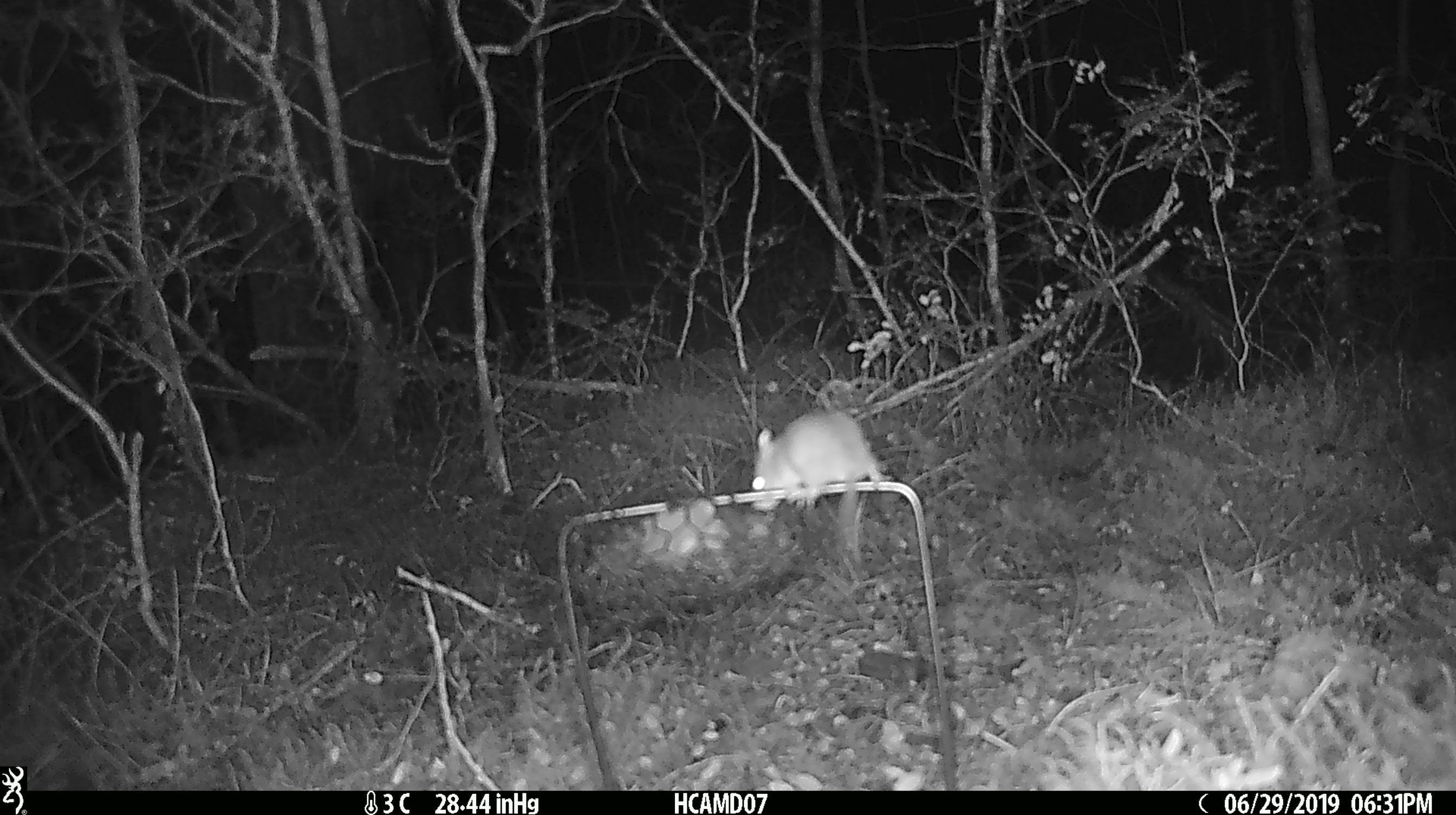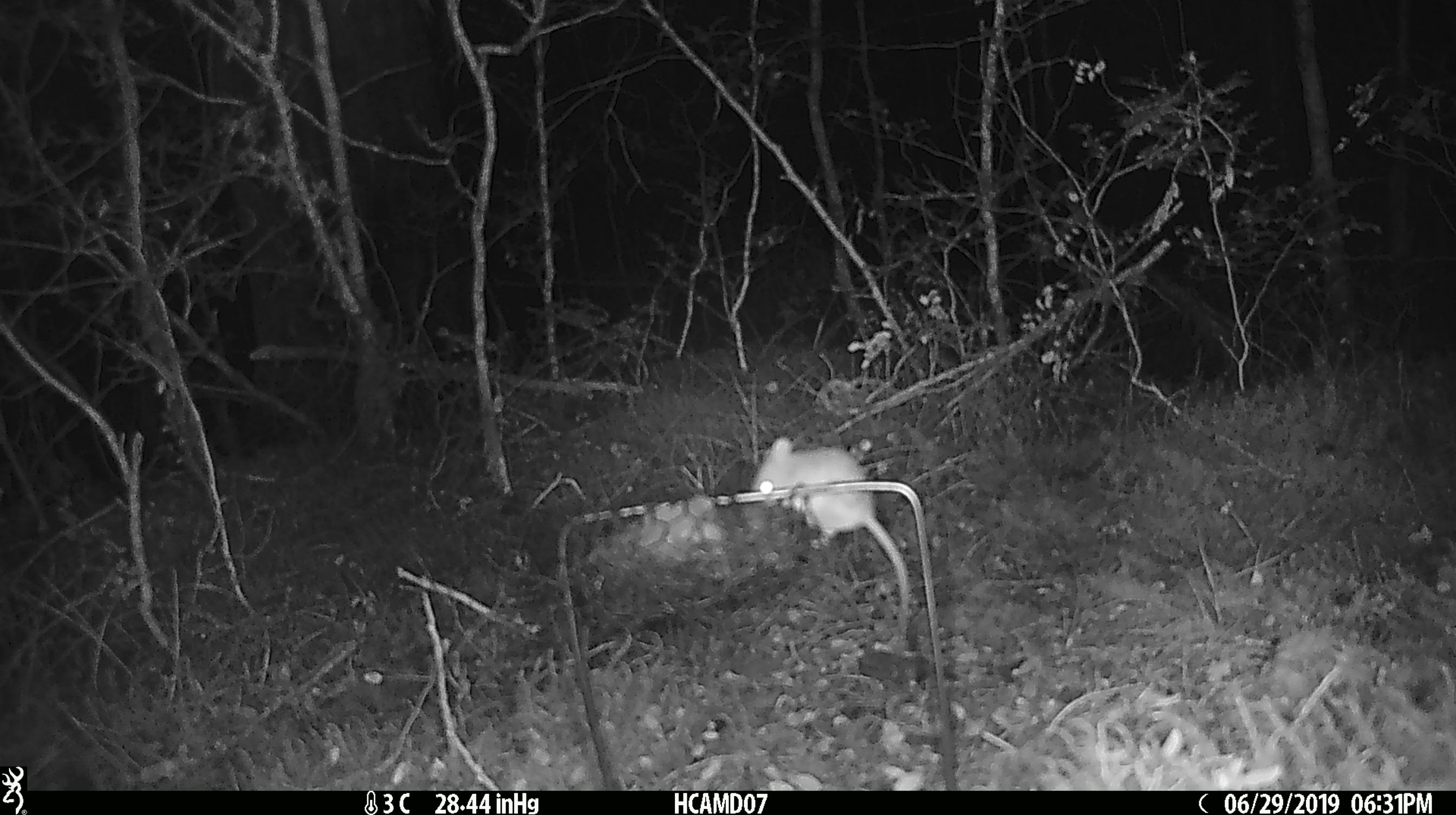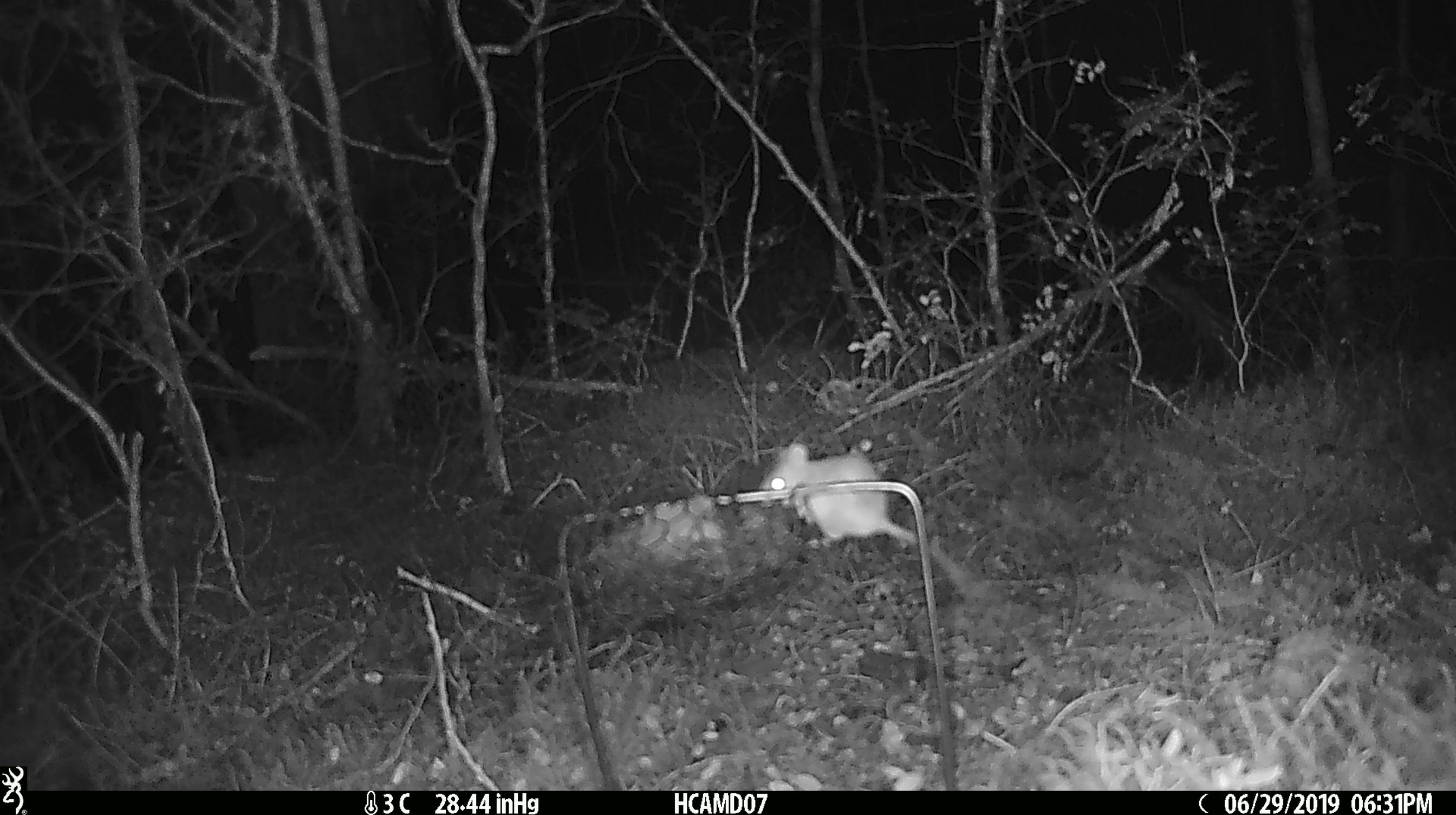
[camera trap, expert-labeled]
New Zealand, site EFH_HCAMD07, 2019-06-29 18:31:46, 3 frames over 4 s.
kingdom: Animalia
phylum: Chordata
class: Mammalia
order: Rodentia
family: Muridae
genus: Mus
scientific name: Mus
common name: mouse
Mouse (Mus).